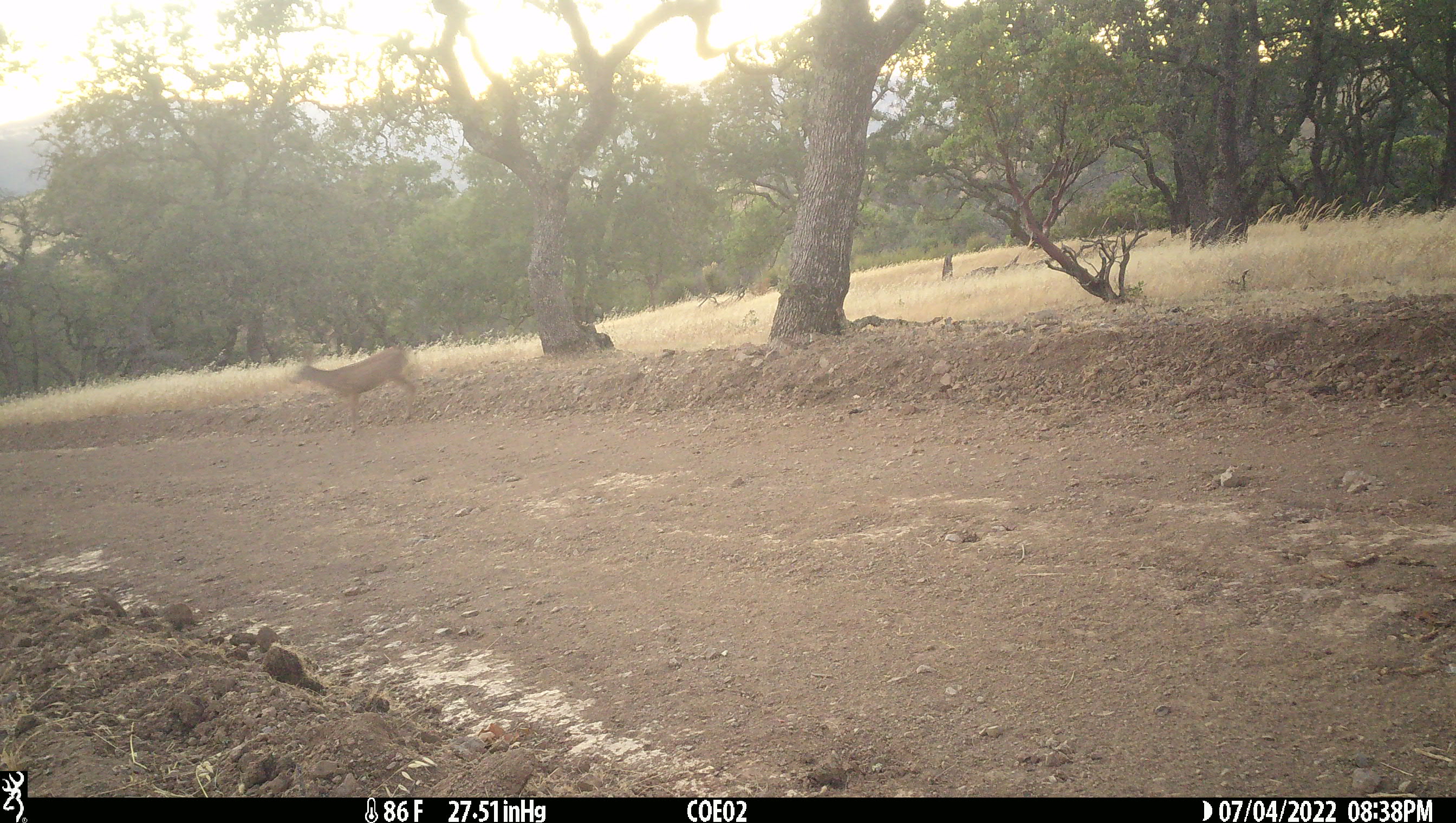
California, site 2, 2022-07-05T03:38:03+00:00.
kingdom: Animalia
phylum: Chordata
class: Mammalia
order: Artiodactyla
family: Cervidae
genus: Odocoileus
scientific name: Odocoileus hemionus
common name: mule deer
Mule deer (Odocoileus hemionus).